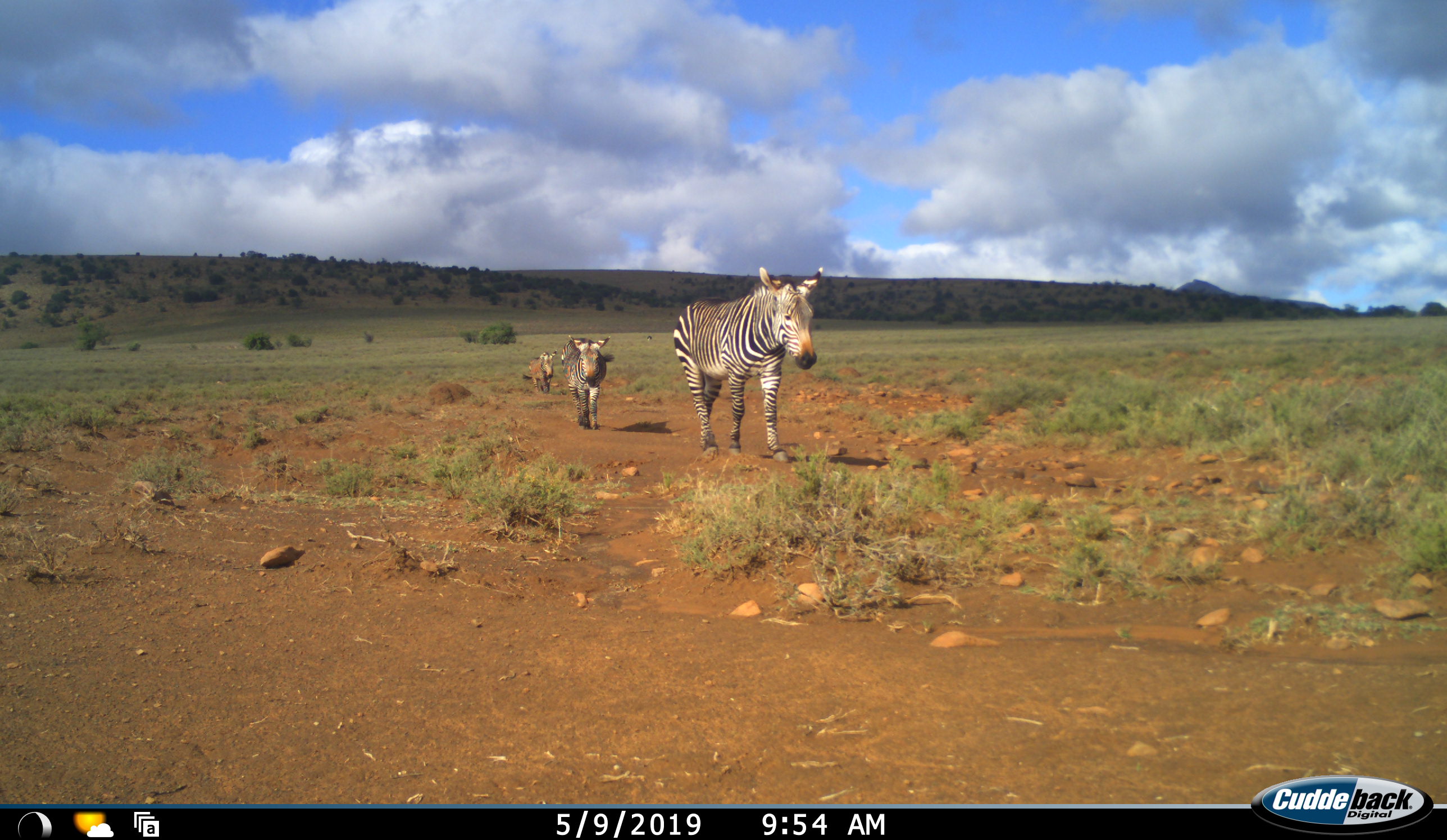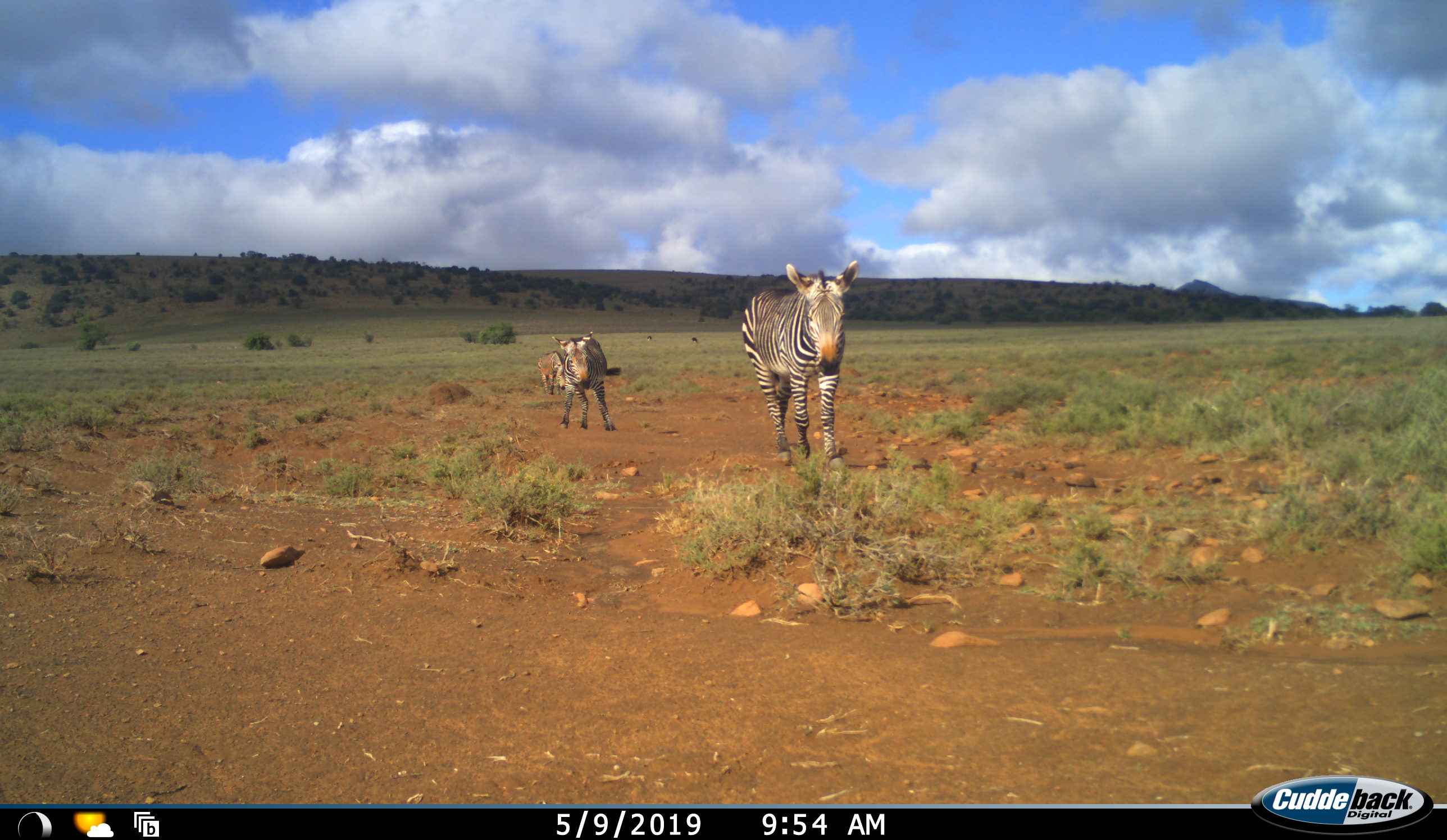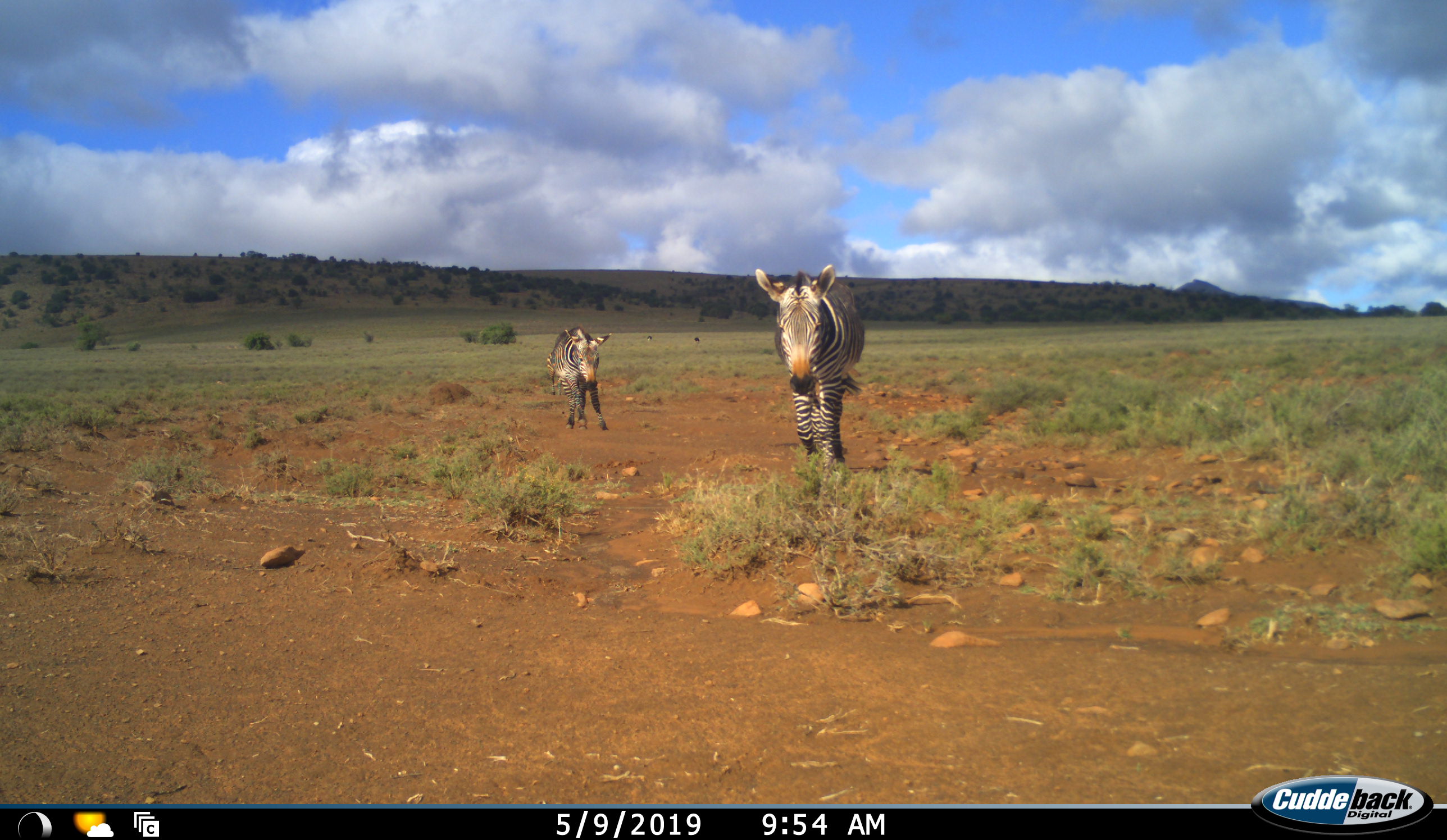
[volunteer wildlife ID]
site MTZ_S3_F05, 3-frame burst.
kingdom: Animalia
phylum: Chordata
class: Mammalia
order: Perissodactyla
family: Equidae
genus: Equus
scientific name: Equus zebra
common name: mountain zebra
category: zebramountain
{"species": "zebramountain (mountain zebra) (Equus zebra)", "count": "3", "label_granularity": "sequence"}